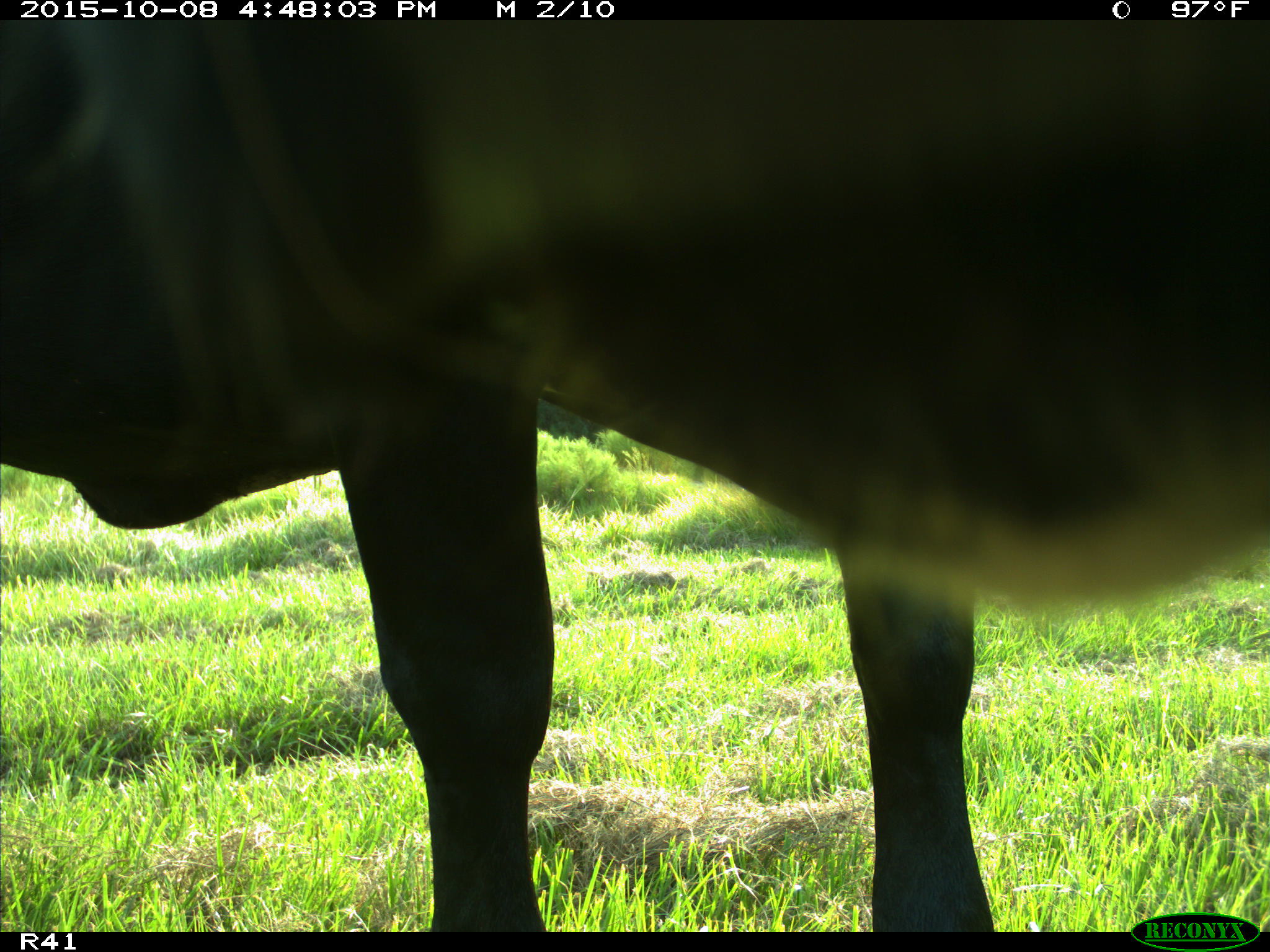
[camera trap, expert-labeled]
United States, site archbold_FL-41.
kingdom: Animalia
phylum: Chordata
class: Mammalia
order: Artiodactyla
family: Bovidae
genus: Bos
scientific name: Bos taurus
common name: domestic cow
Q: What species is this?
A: Bos taurus (domestic cow).